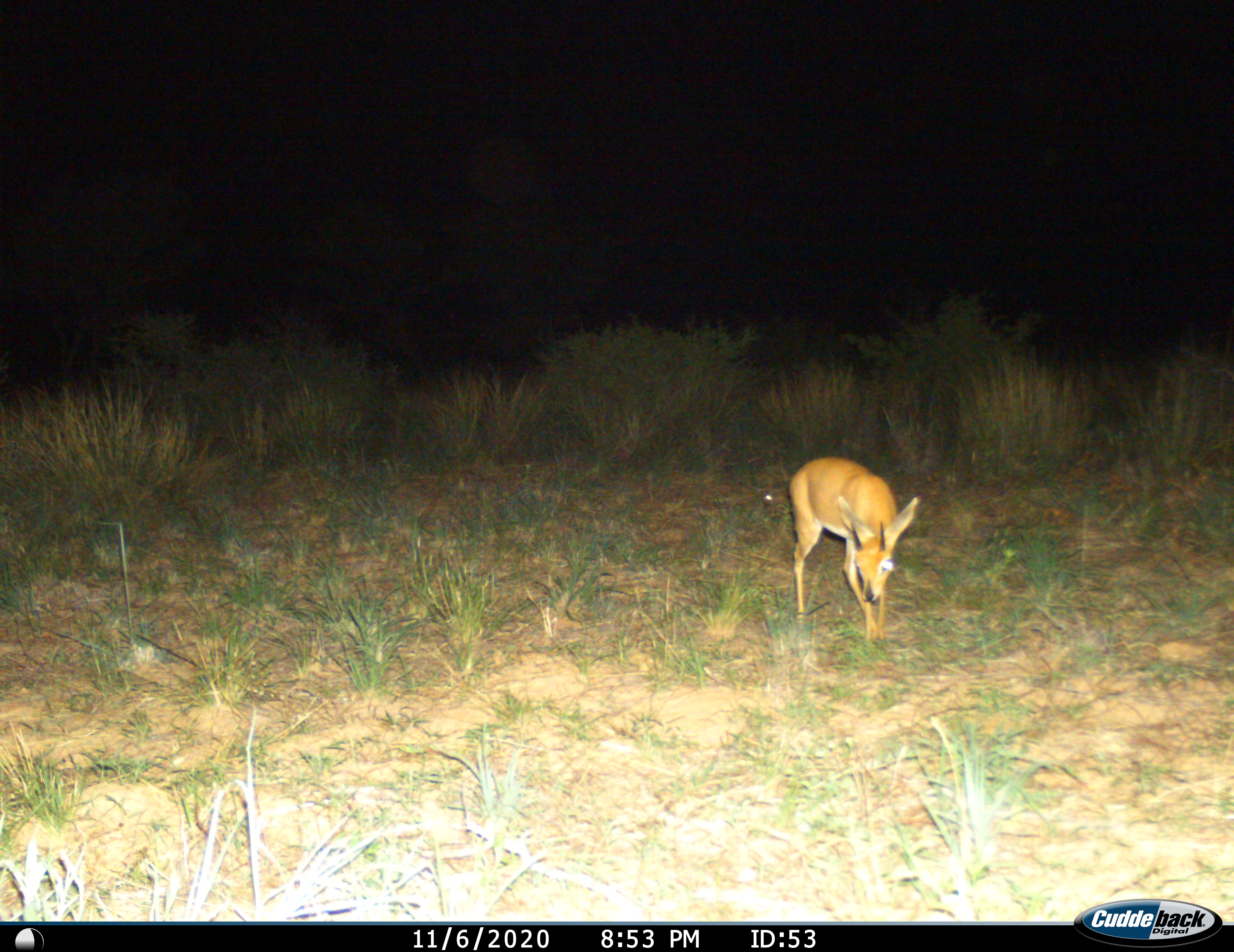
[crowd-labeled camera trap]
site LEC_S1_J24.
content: unidentified animal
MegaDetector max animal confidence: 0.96